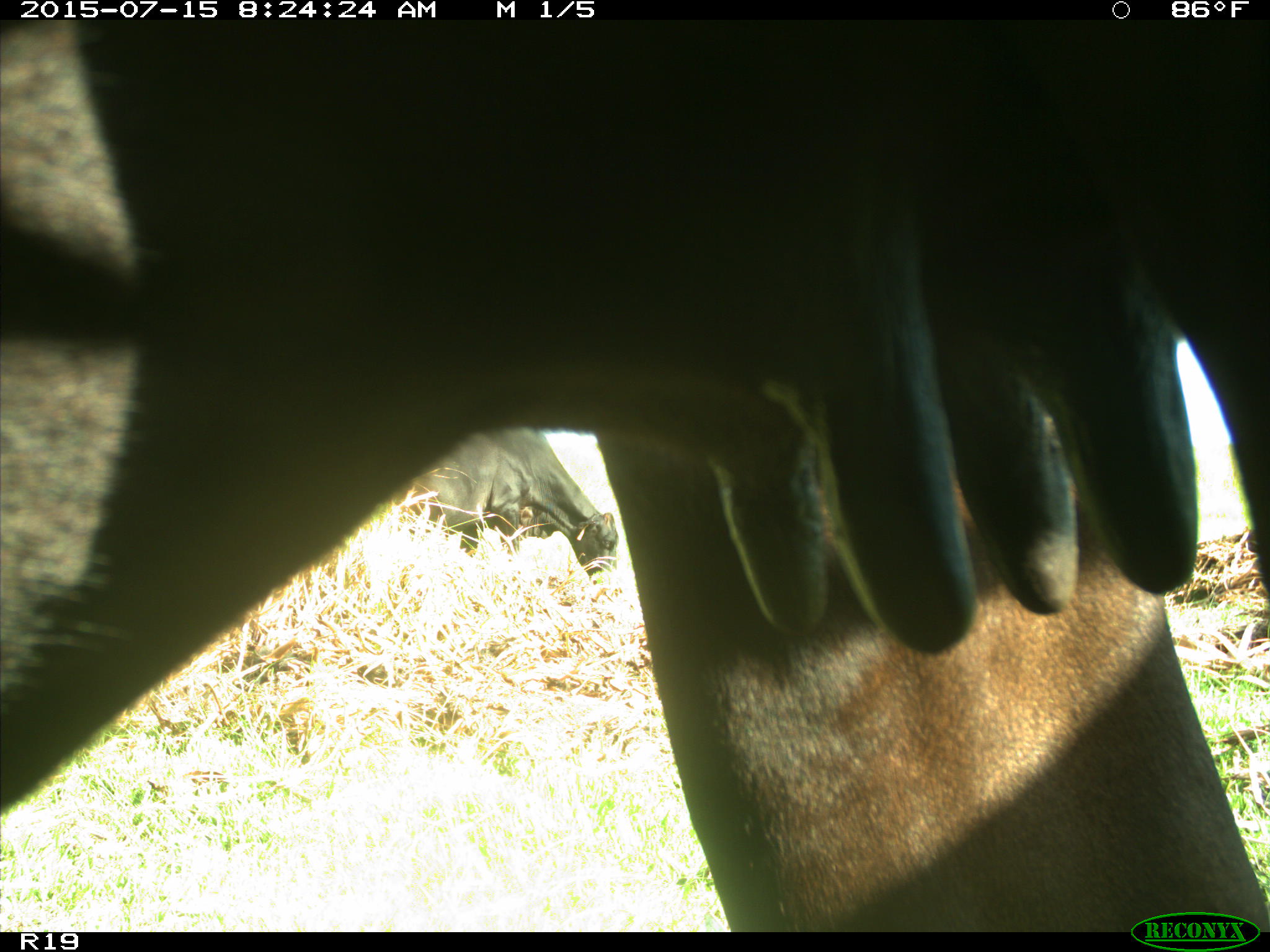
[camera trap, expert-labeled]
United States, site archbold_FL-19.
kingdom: Animalia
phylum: Chordata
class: Mammalia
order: Artiodactyla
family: Bovidae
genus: Bos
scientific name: Bos taurus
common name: domestic cow